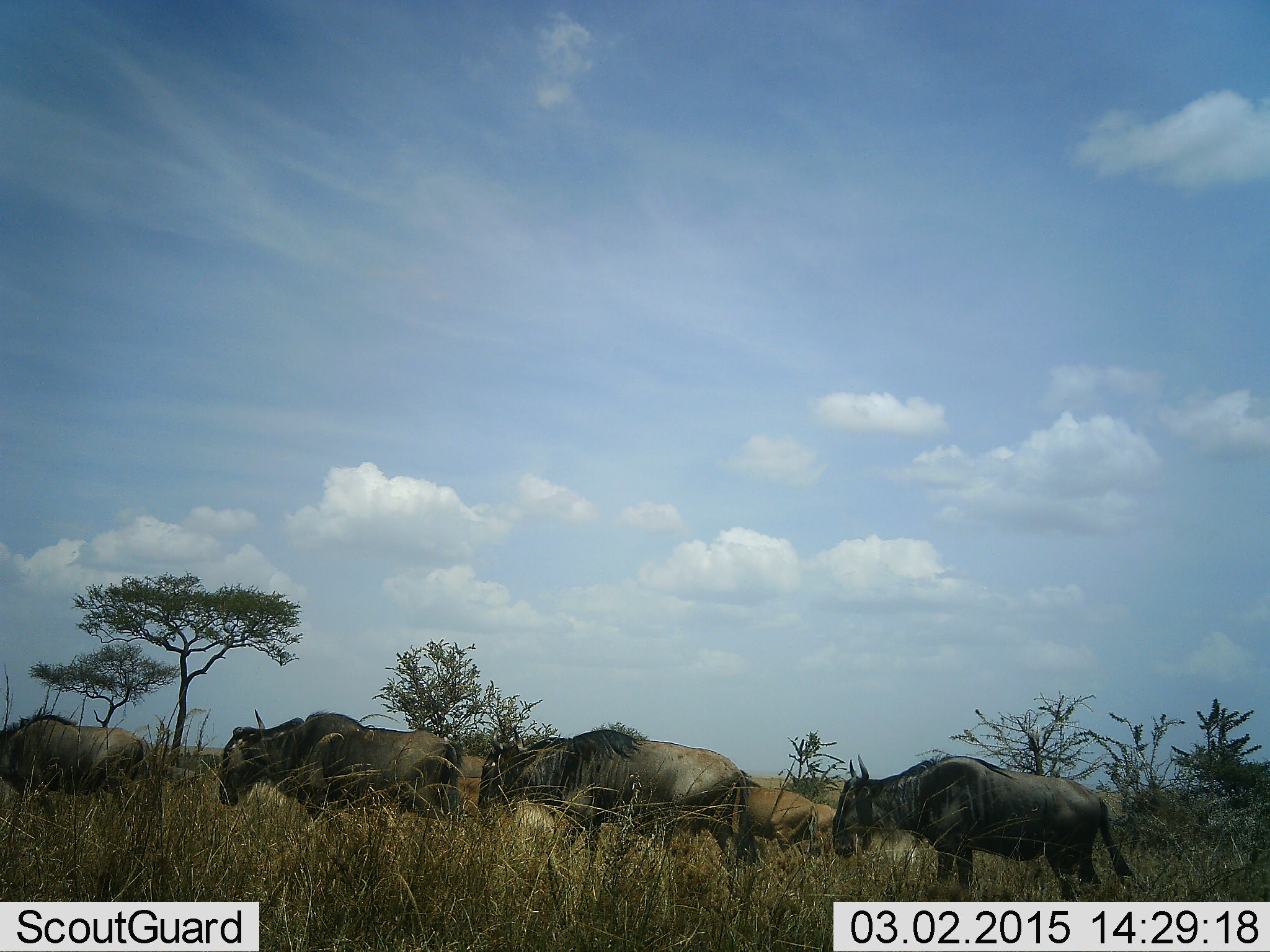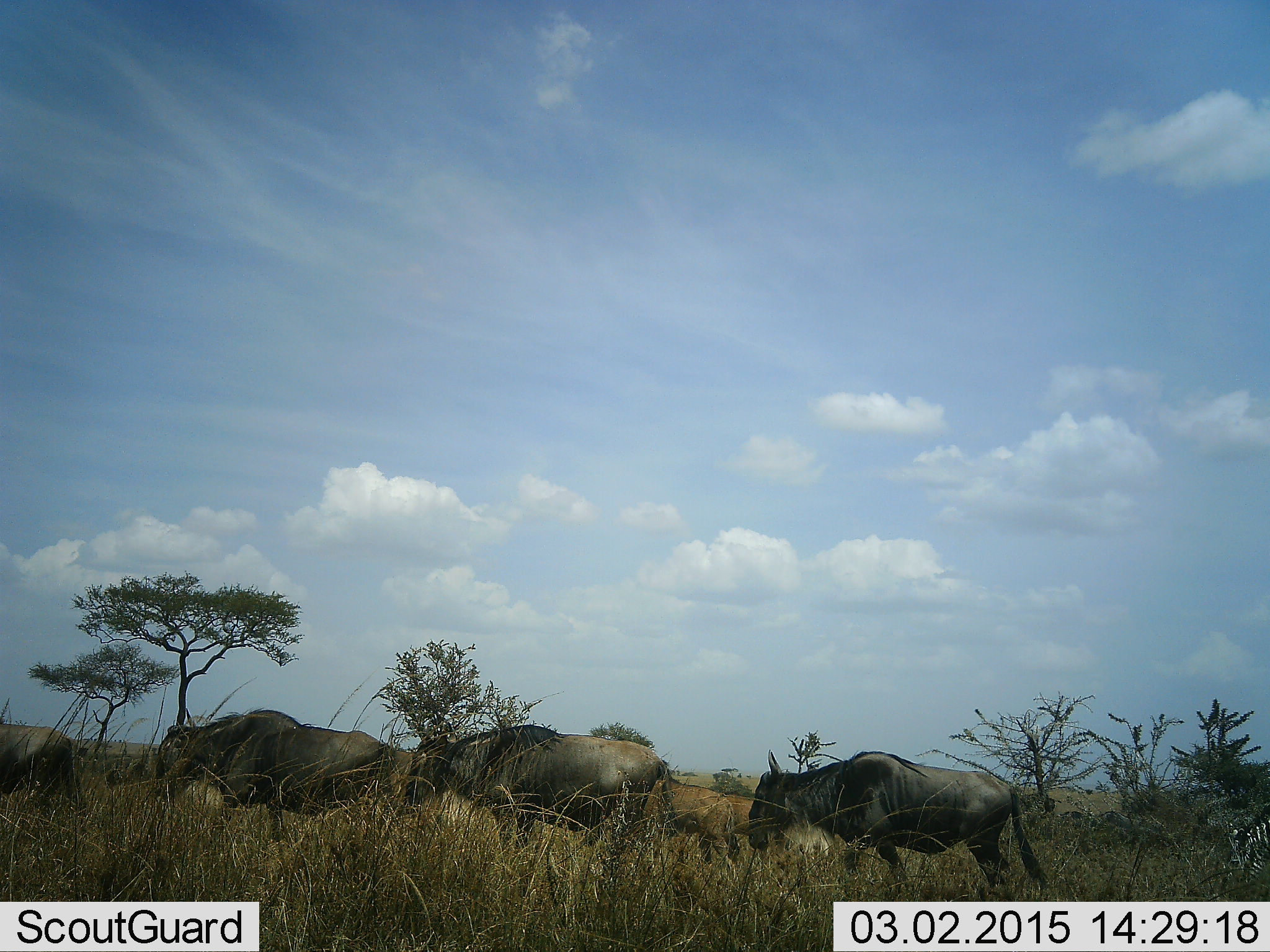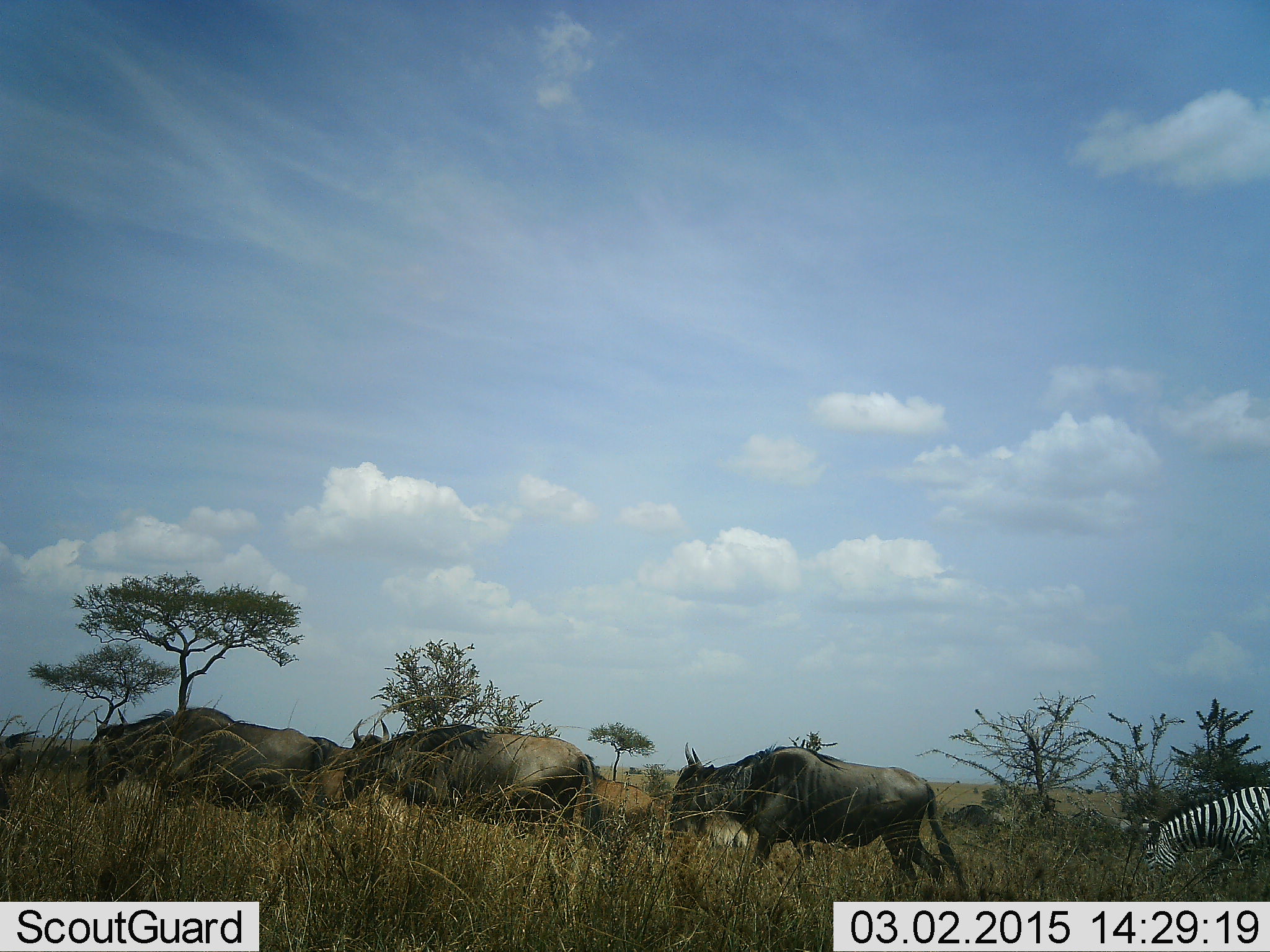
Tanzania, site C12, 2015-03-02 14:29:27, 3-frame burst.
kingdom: Animalia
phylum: Chordata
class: Mammalia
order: Artiodactyla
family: Bovidae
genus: Connochaetes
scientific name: Connochaetes taurinus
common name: blue wildebeest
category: wildebeest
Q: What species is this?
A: Wildebeest (blue wildebeest) (Connochaetes taurinus).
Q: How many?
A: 5.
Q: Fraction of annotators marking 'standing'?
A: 0%.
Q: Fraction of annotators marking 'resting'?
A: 0%.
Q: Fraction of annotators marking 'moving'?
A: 100%.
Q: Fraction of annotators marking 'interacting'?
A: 0%.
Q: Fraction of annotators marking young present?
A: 13%.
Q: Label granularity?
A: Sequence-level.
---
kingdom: Animalia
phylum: Chordata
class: Mammalia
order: Perissodactyla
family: Equidae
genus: Equus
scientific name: Equus quagga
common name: plains zebra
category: zebra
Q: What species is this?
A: Zebra (plains zebra) (Equus quagga).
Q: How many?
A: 1.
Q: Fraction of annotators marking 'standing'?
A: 0%.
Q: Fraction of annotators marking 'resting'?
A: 0%.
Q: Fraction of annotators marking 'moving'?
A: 90%.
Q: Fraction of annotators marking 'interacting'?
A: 0%.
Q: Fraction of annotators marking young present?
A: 0%.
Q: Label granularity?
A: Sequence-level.